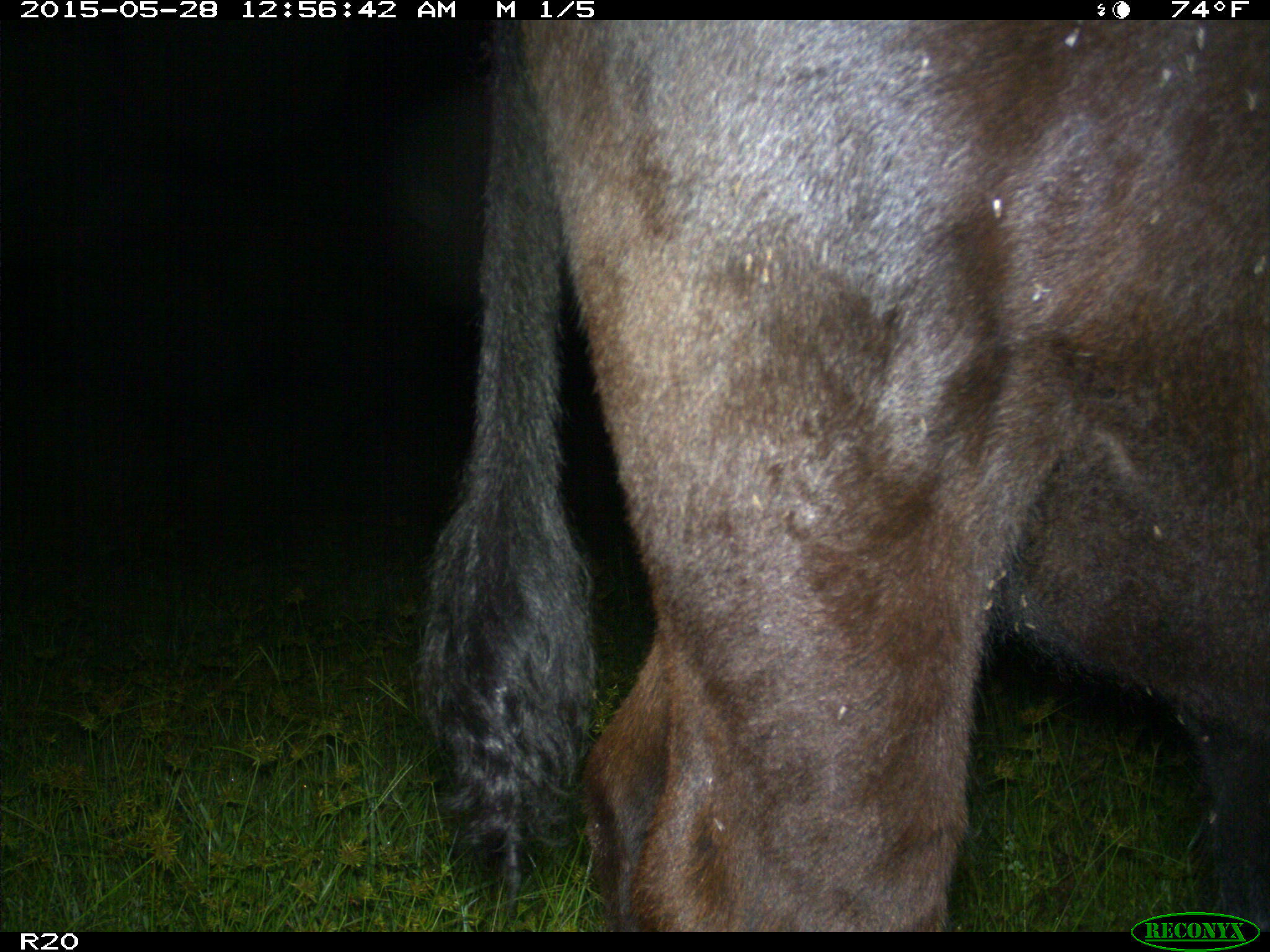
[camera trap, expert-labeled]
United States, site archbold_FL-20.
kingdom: Animalia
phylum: Chordata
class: Mammalia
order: Artiodactyla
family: Bovidae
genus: Bos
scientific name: Bos taurus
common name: domestic cow